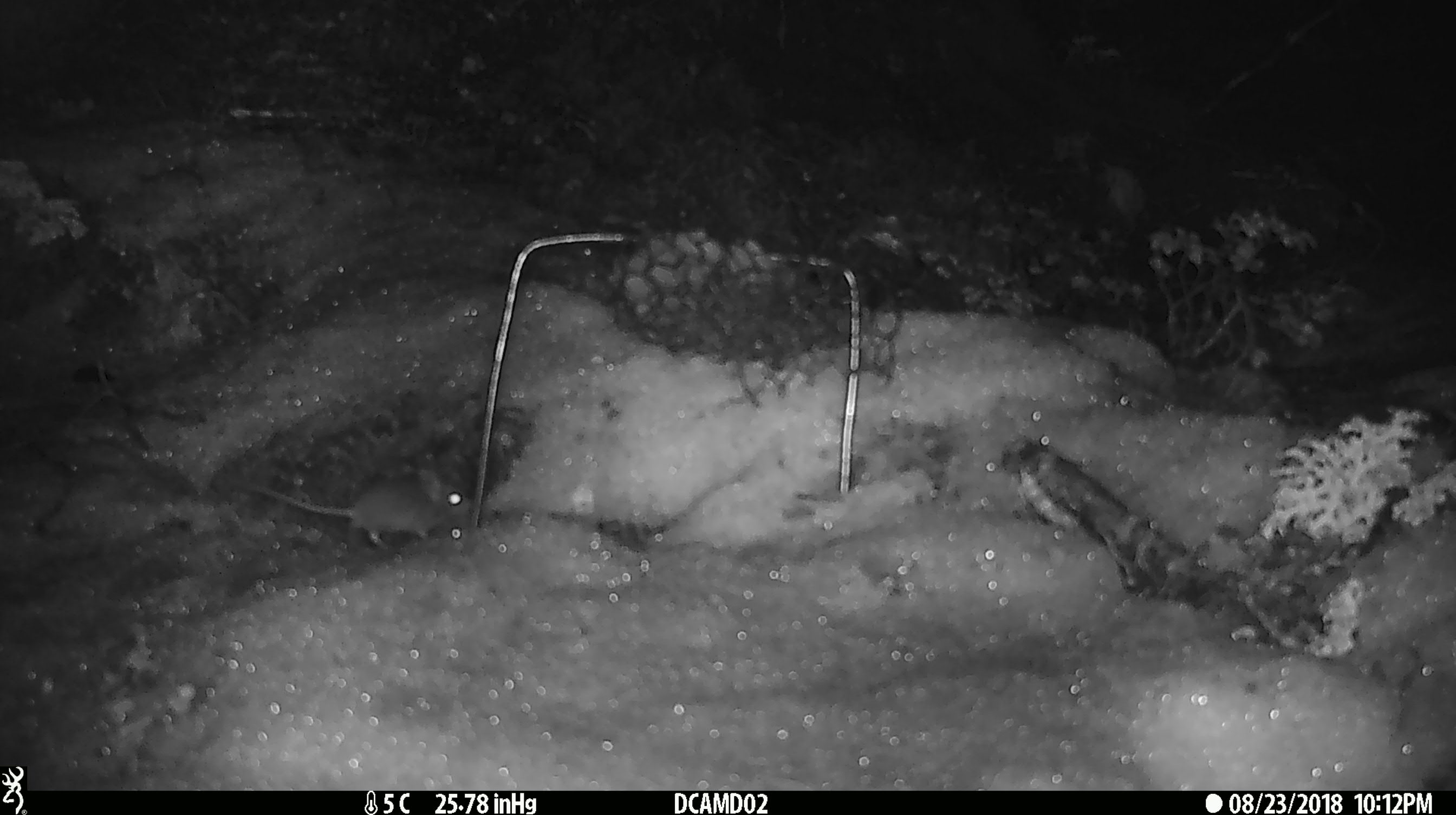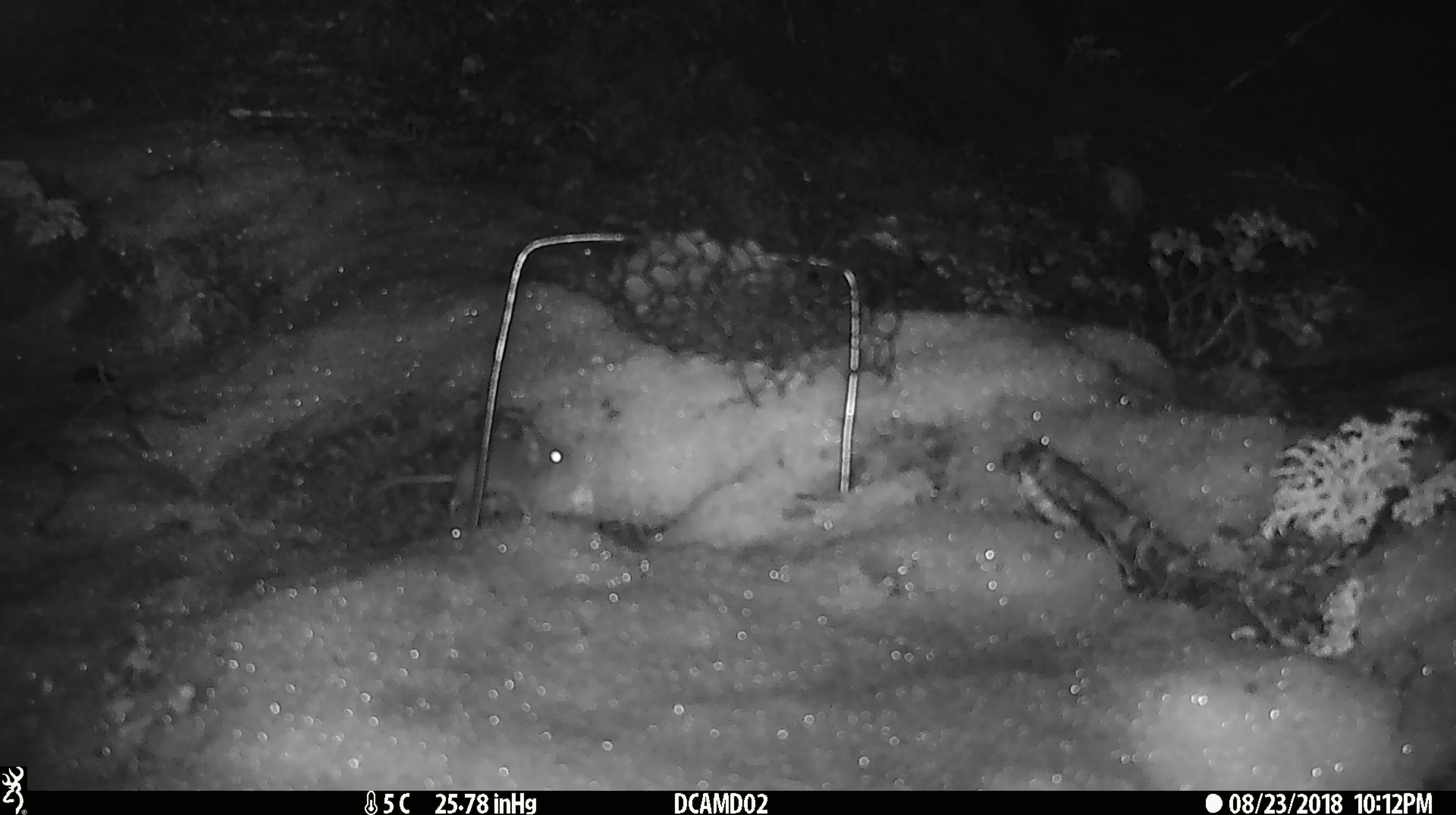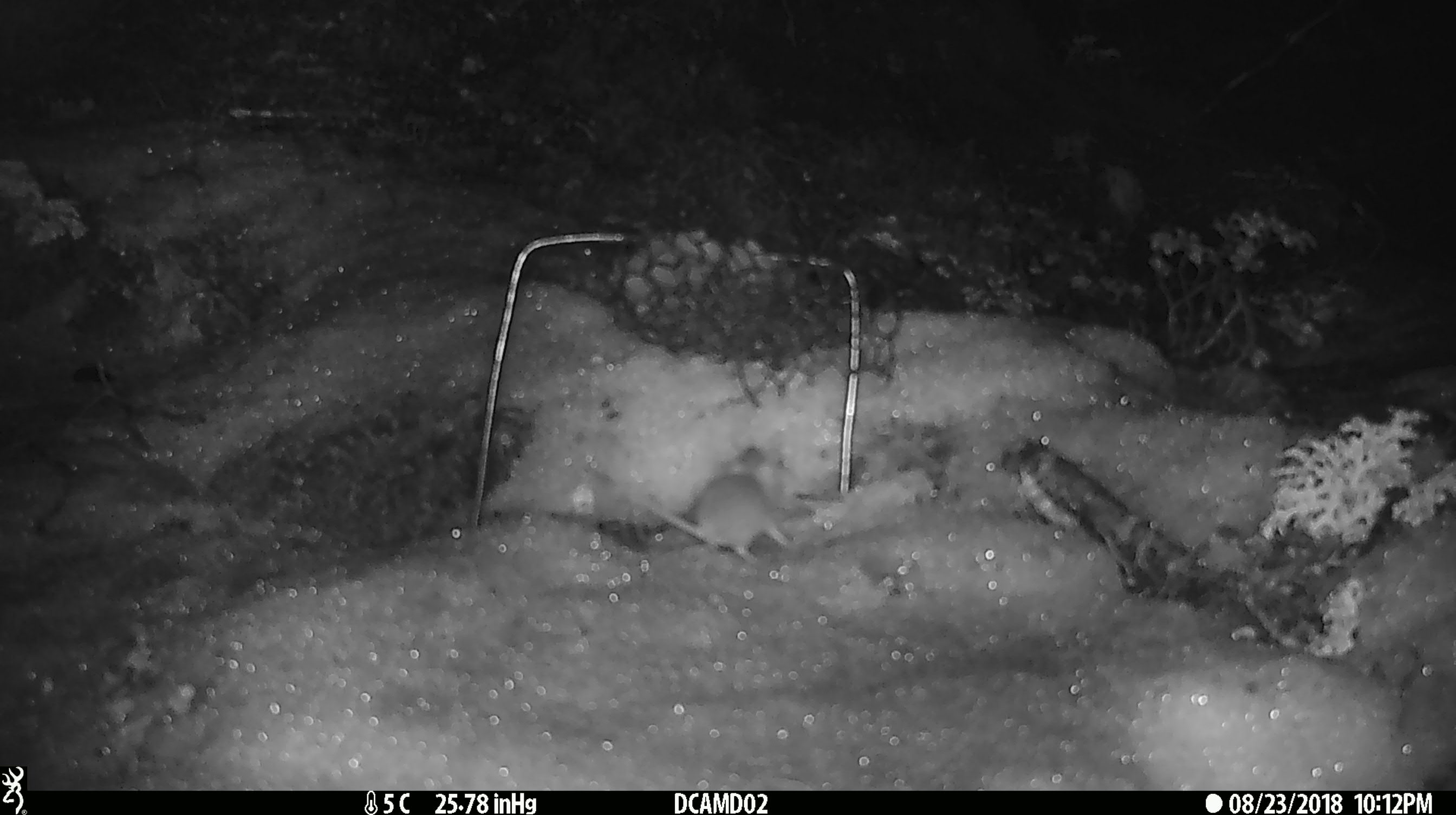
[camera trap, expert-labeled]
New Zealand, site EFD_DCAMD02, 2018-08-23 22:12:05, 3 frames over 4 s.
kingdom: Animalia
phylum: Chordata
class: Mammalia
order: Rodentia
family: Muridae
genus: Mus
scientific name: Mus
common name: mouse